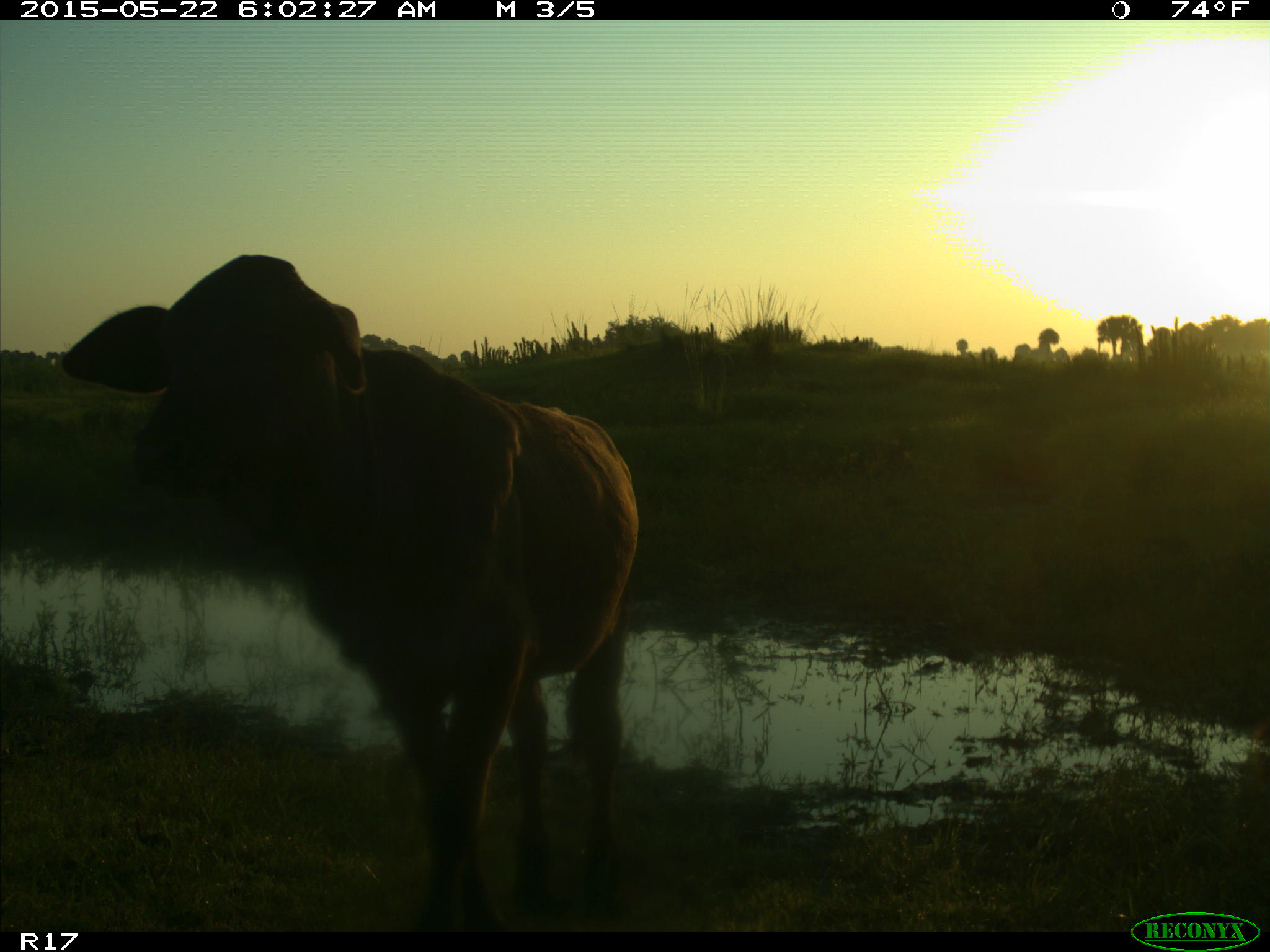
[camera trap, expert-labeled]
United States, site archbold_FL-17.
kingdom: Animalia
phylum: Chordata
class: Mammalia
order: Artiodactyla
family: Bovidae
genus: Bos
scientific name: Bos taurus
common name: domestic cow